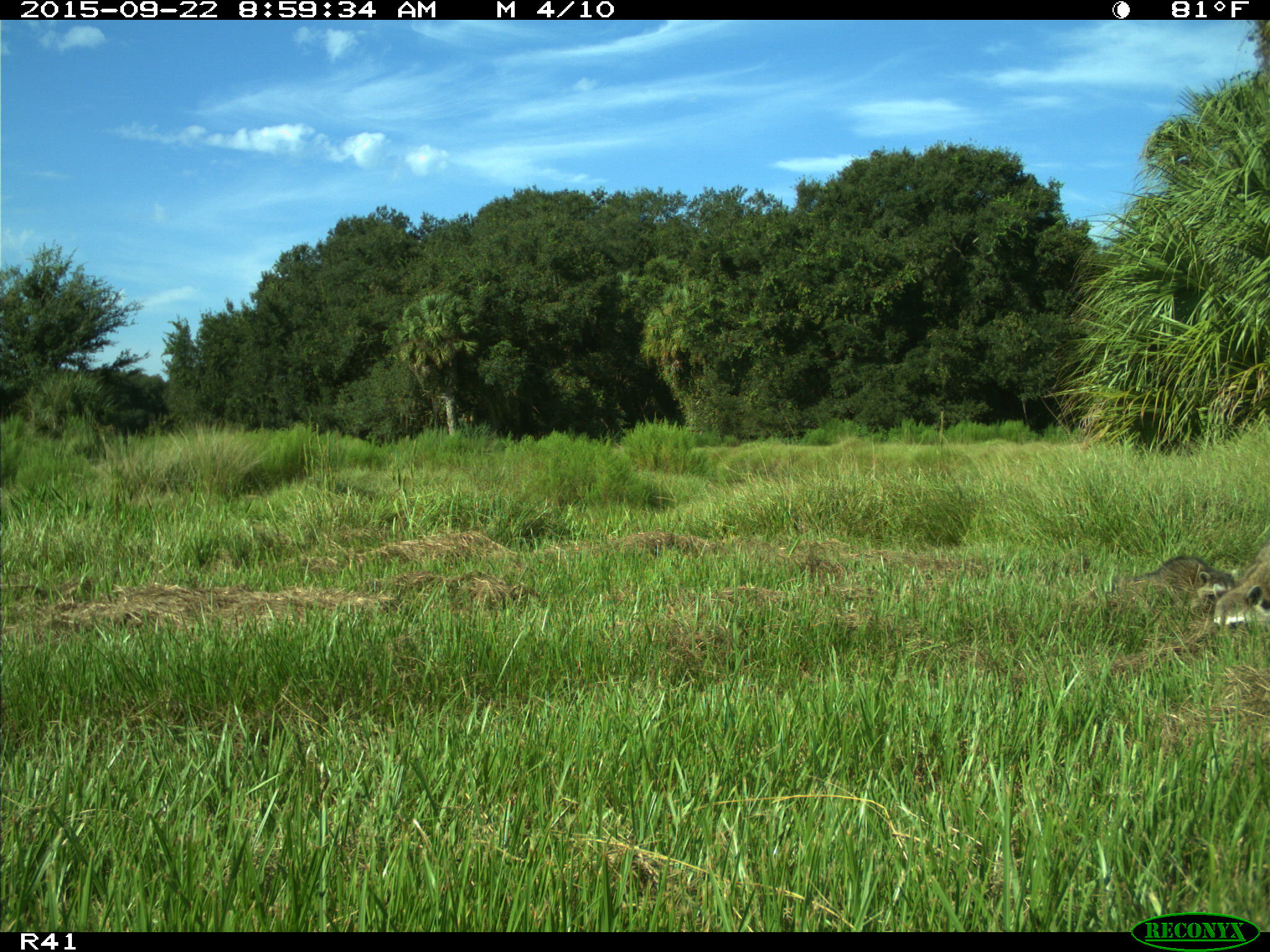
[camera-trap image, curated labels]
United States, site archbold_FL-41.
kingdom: Animalia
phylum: Chordata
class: Mammalia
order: Carnivora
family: Procyonidae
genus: Procyon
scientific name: Procyon lotor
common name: common raccoon